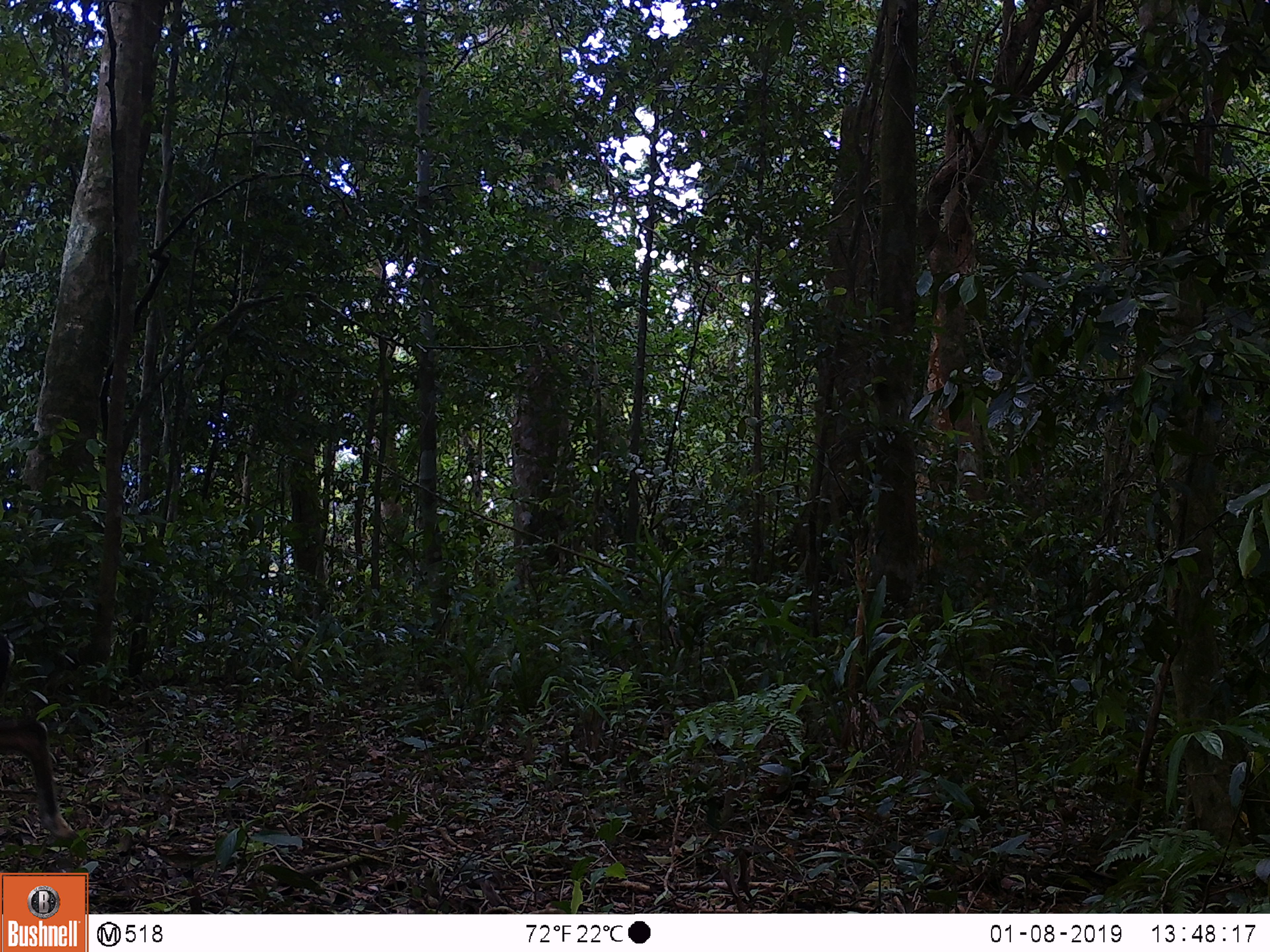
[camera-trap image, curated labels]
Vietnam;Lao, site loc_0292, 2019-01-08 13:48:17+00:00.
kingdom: Animalia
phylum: Chordata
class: Mammalia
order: Artiodactyla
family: Cervidae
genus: Muntiacus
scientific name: Muntiacus rooseveltorum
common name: roosevelt's muntjac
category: roosevelts muntjac group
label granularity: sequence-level